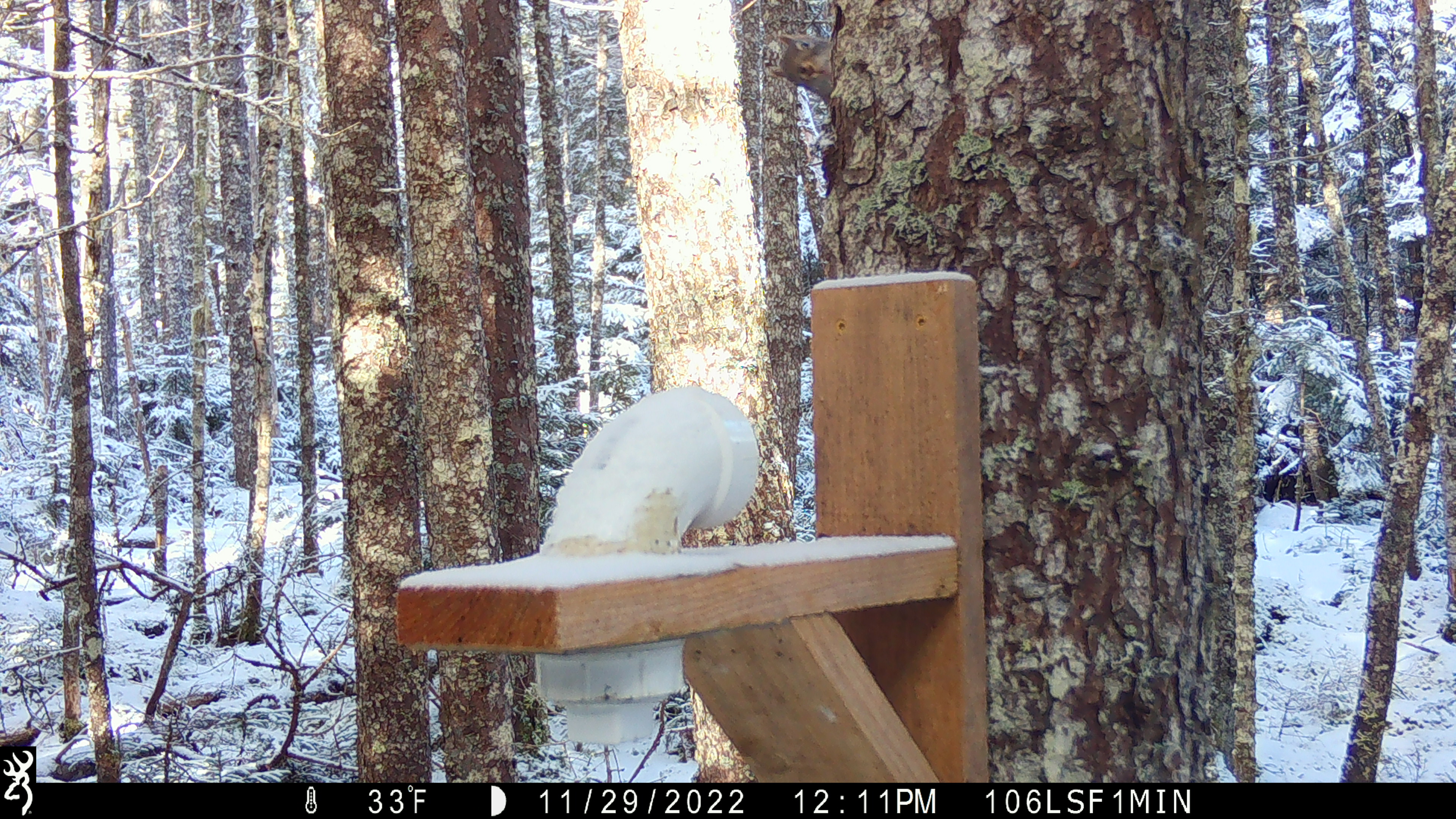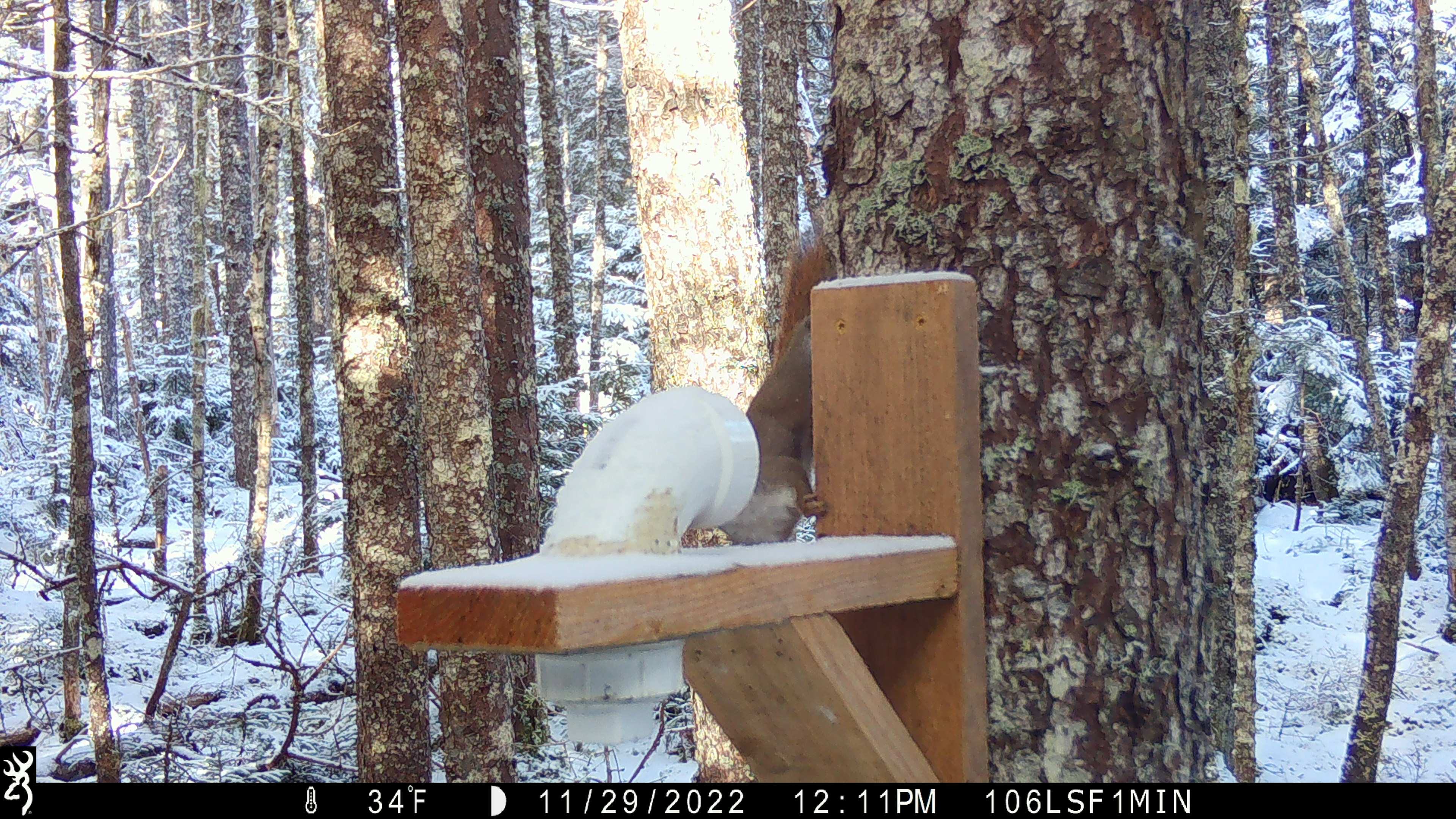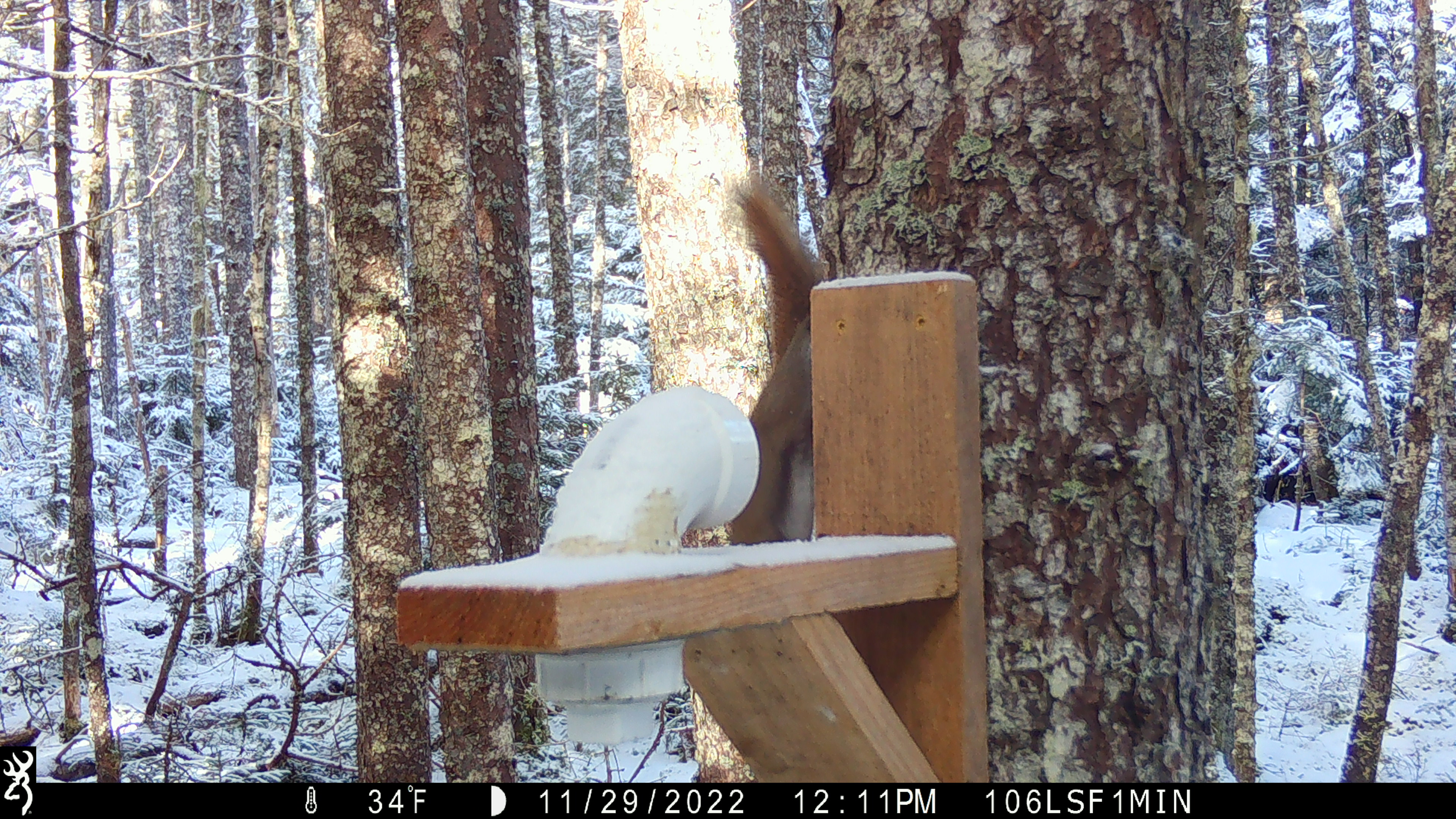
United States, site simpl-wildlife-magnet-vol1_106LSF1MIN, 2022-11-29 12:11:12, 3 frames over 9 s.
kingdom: Animalia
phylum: Chordata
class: Mammalia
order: Rodentia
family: Sciuridae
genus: Tamiasciurus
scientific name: Tamiasciurus hudsonicus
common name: red squirrel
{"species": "red squirrel (Tamiasciurus hudsonicus)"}